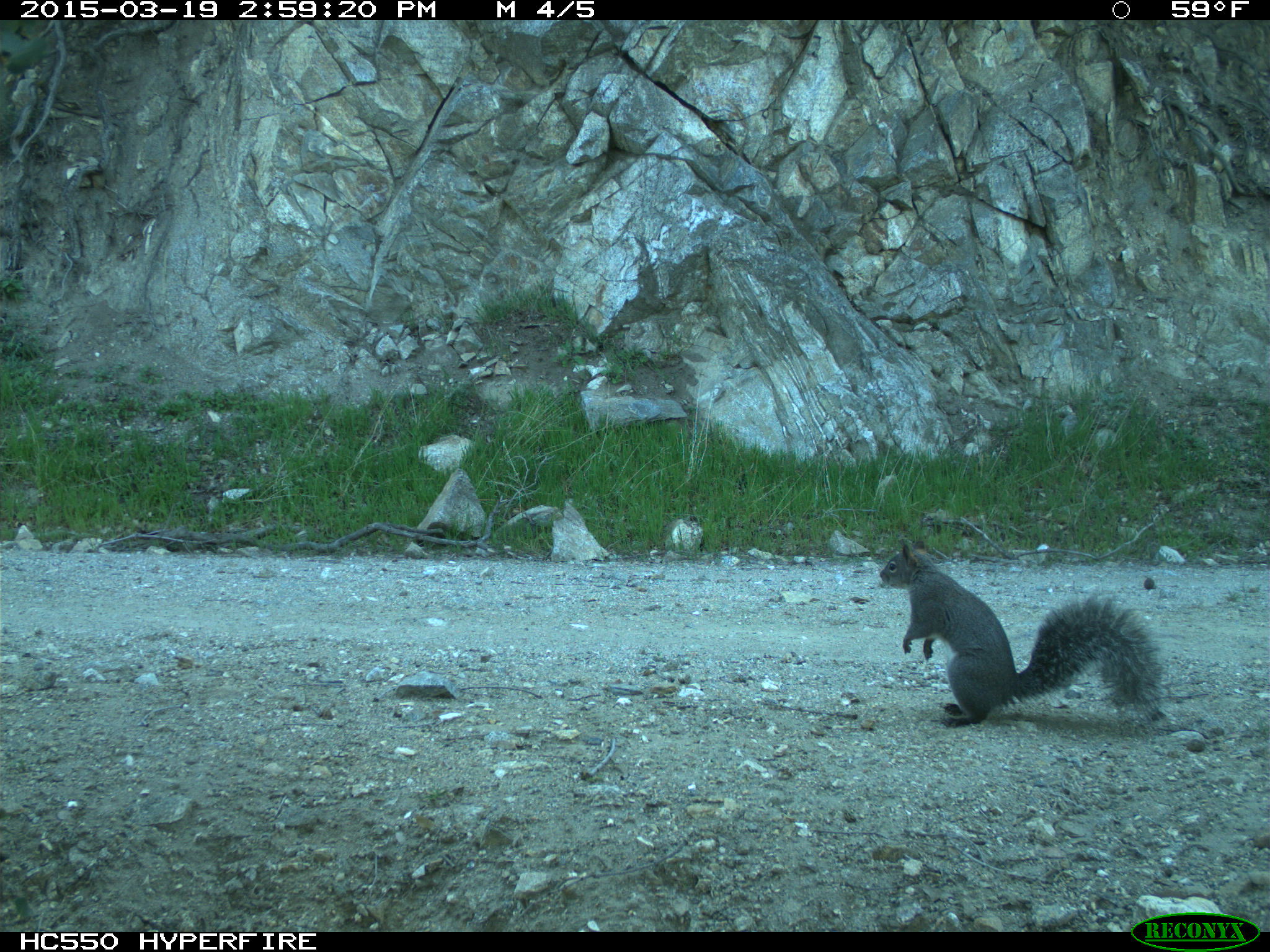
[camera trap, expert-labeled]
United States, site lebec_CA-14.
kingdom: Animalia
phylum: Chordata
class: Mammalia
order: Rodentia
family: Sciuridae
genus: Sciurus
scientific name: Sciurus carolinensis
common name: eastern gray squirrel